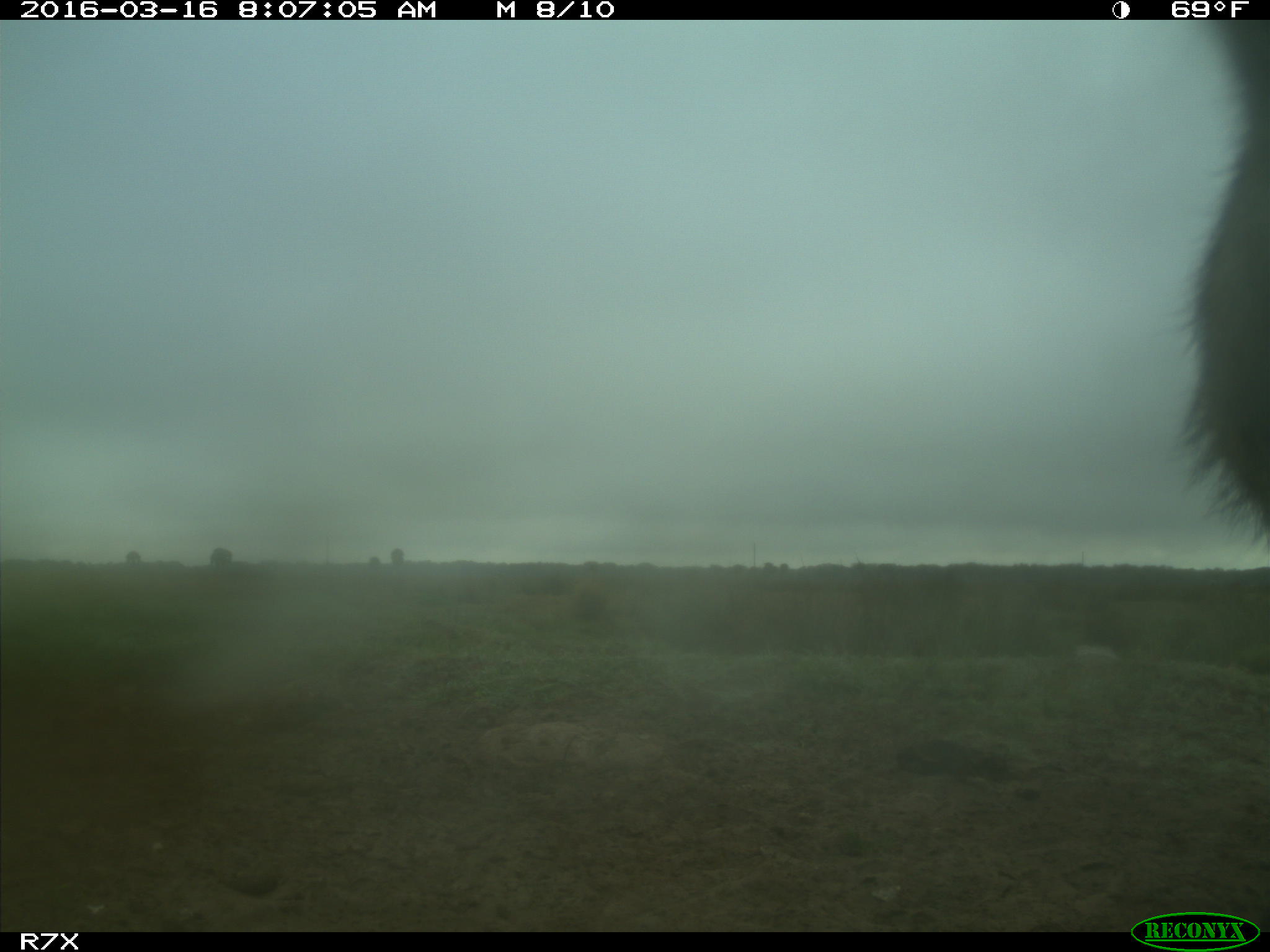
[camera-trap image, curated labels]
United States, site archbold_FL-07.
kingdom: Animalia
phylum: Chordata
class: Mammalia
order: Artiodactyla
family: Bovidae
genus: Bos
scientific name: Bos taurus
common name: domestic cow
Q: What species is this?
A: Bos taurus (domestic cow).